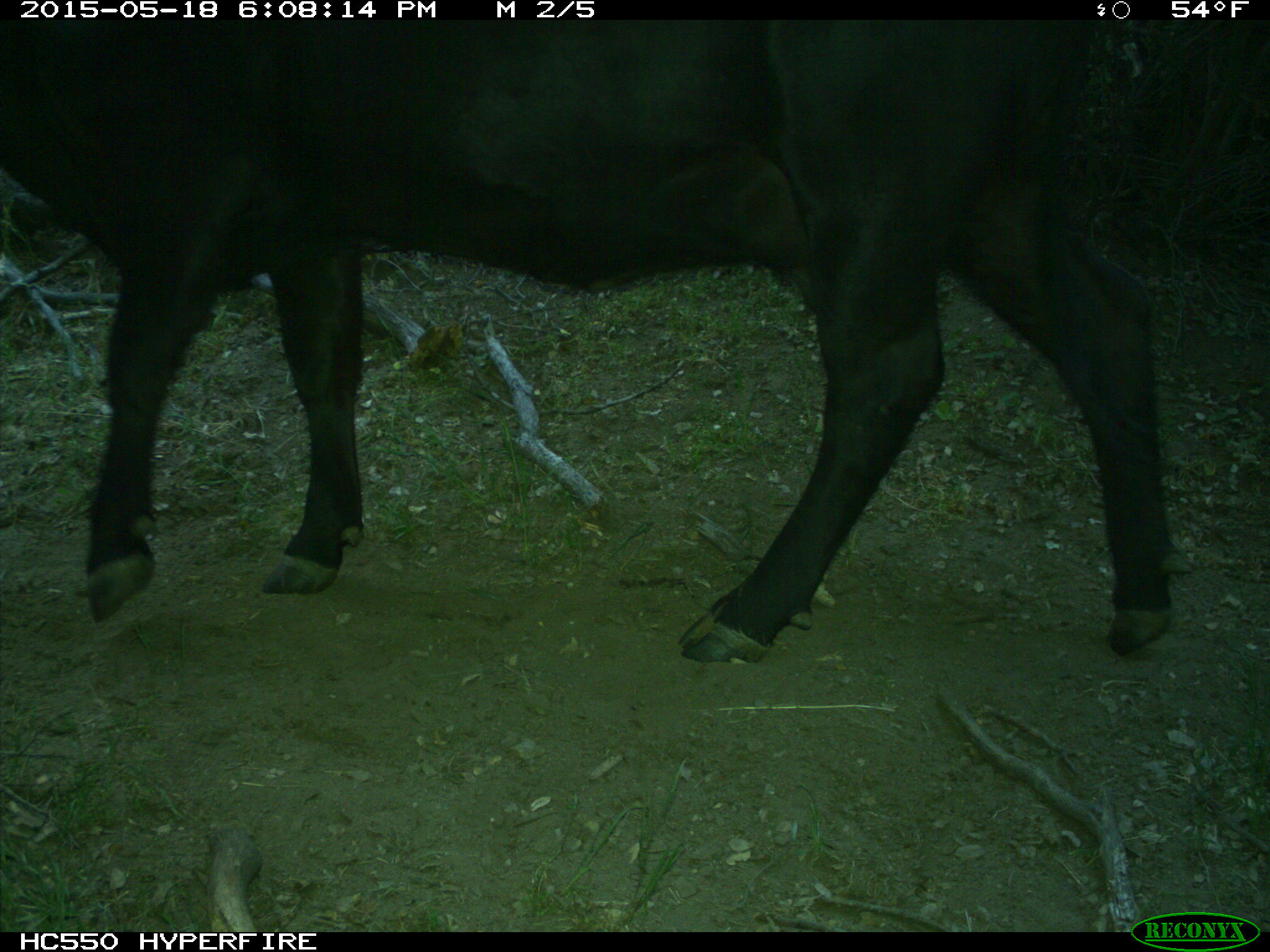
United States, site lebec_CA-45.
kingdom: Animalia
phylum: Chordata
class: Mammalia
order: Artiodactyla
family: Bovidae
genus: Bos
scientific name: Bos taurus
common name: domestic cow